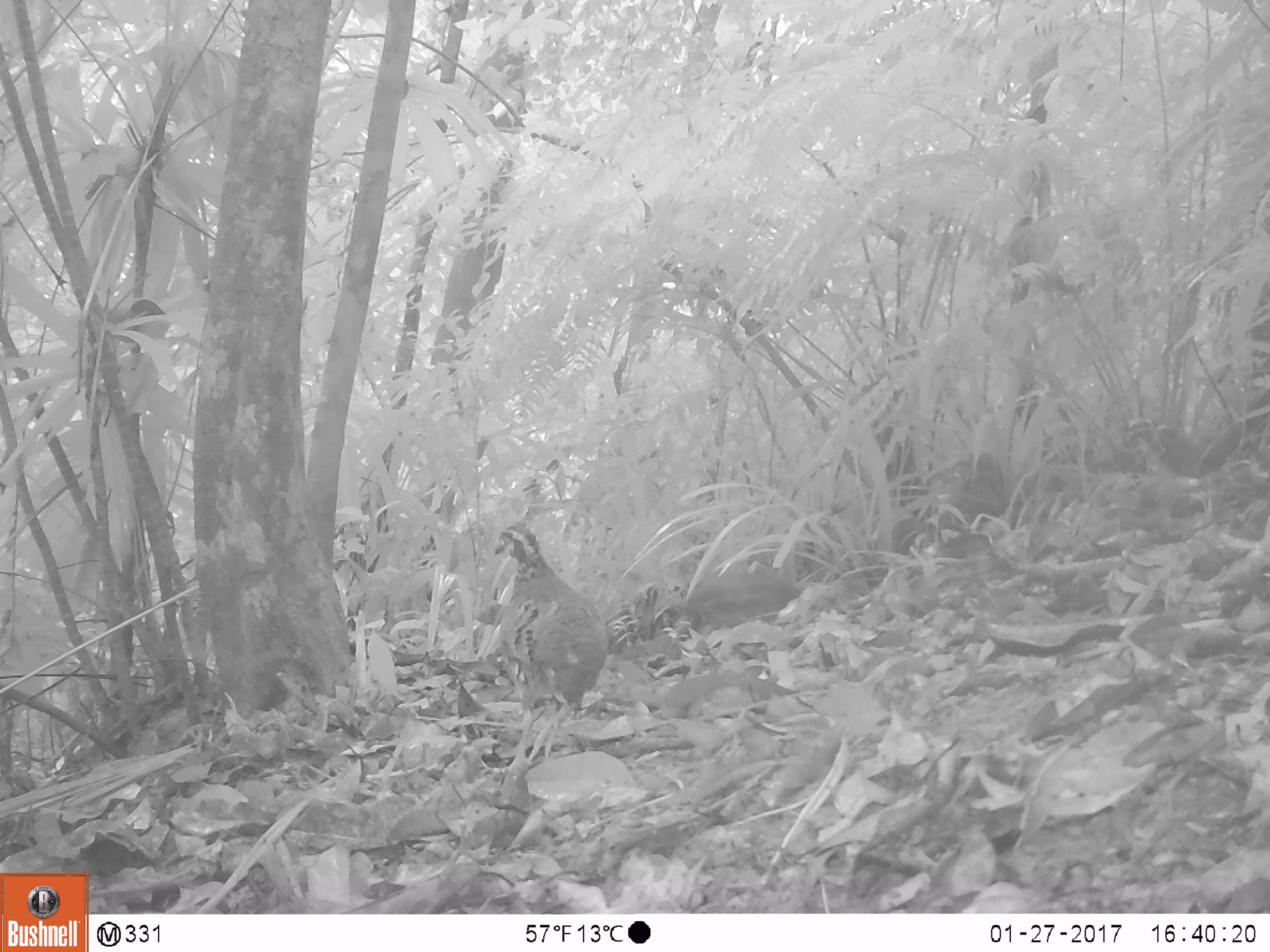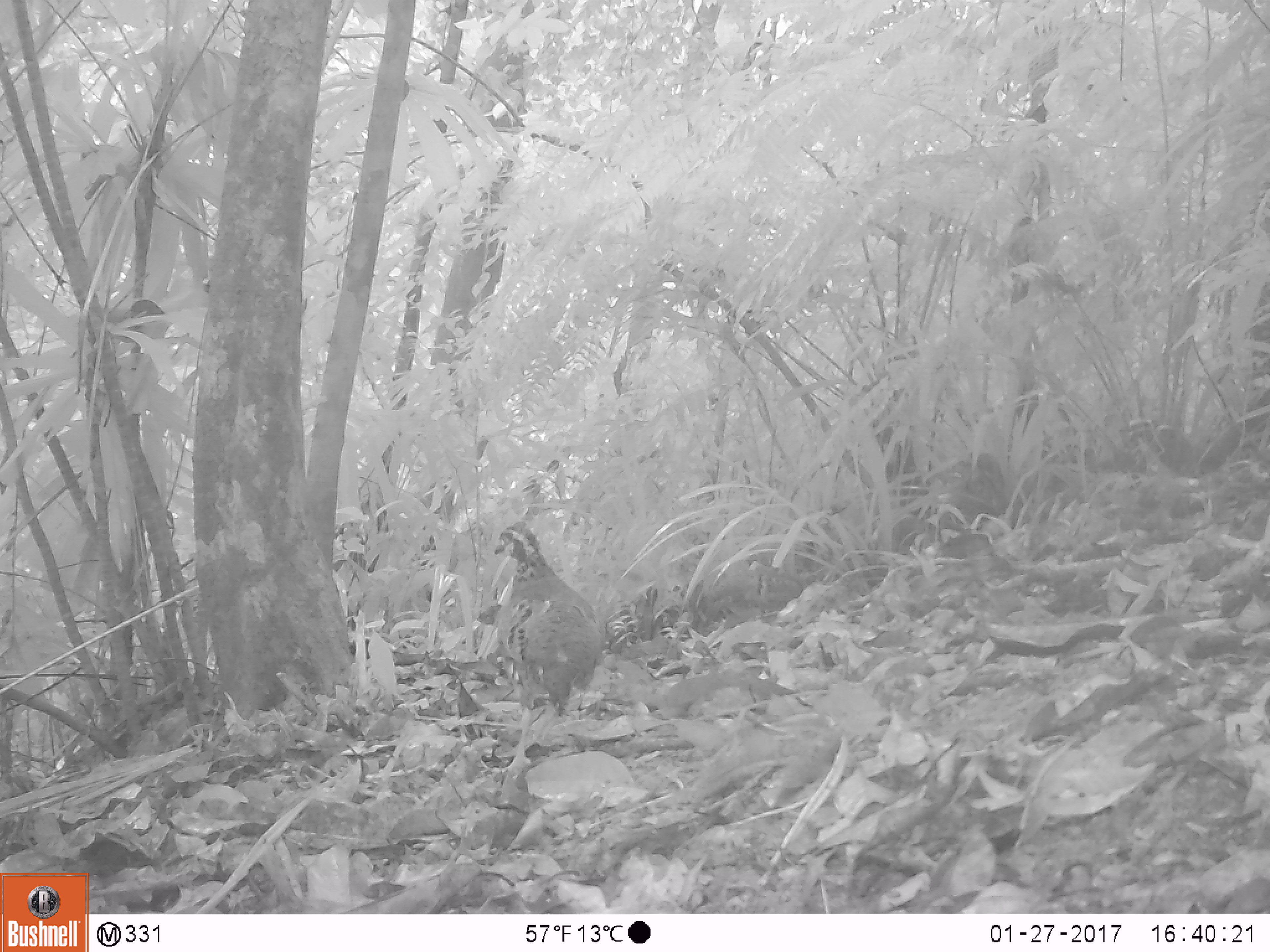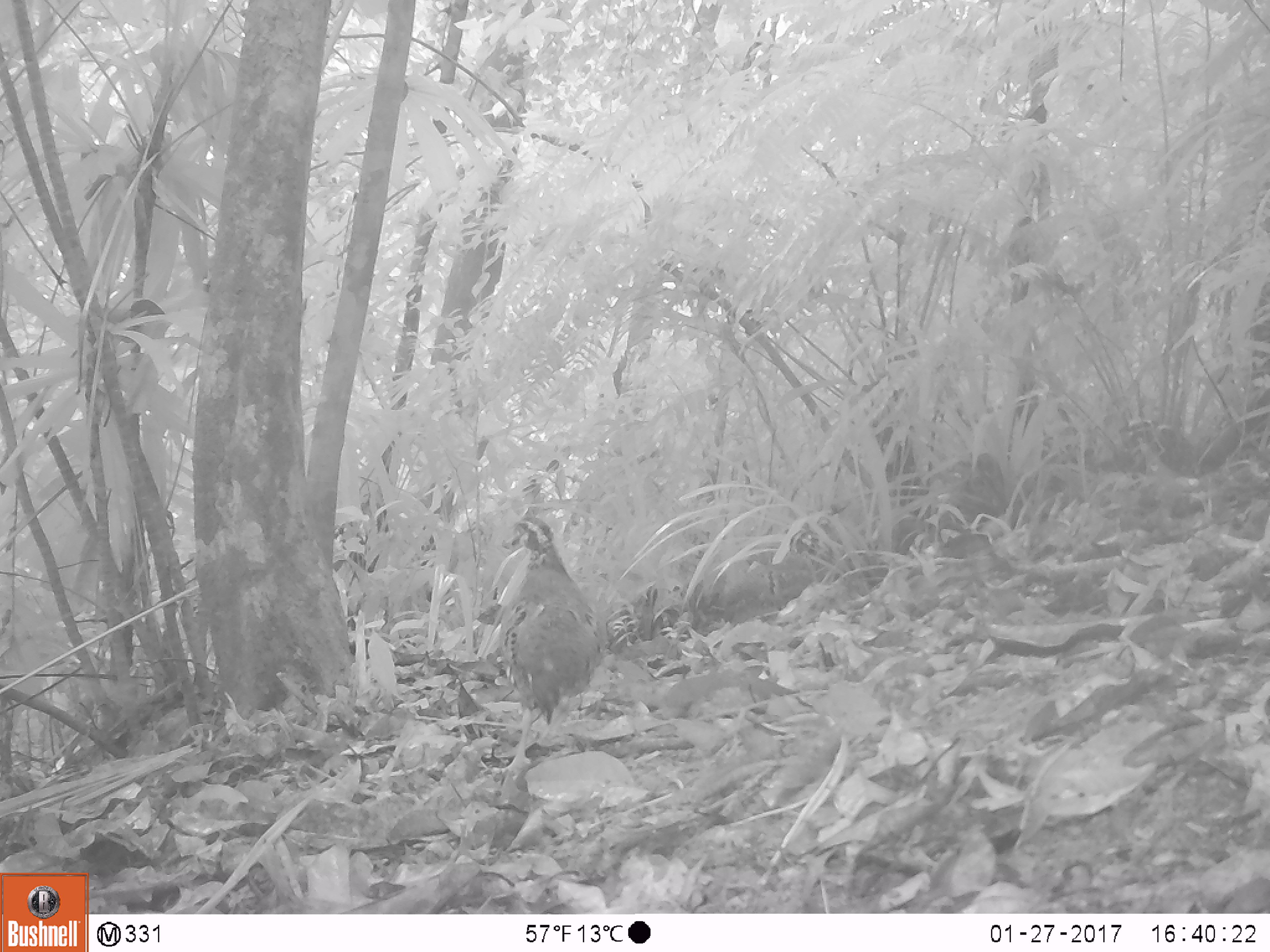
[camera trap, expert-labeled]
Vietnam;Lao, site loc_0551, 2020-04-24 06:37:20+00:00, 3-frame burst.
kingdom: Animalia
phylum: Chordata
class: Aves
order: Galliformes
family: Phasianidae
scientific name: Phasianidae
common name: partridge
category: unidentified partridge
Unidentified partridge (partridge) (Phasianidae). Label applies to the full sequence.